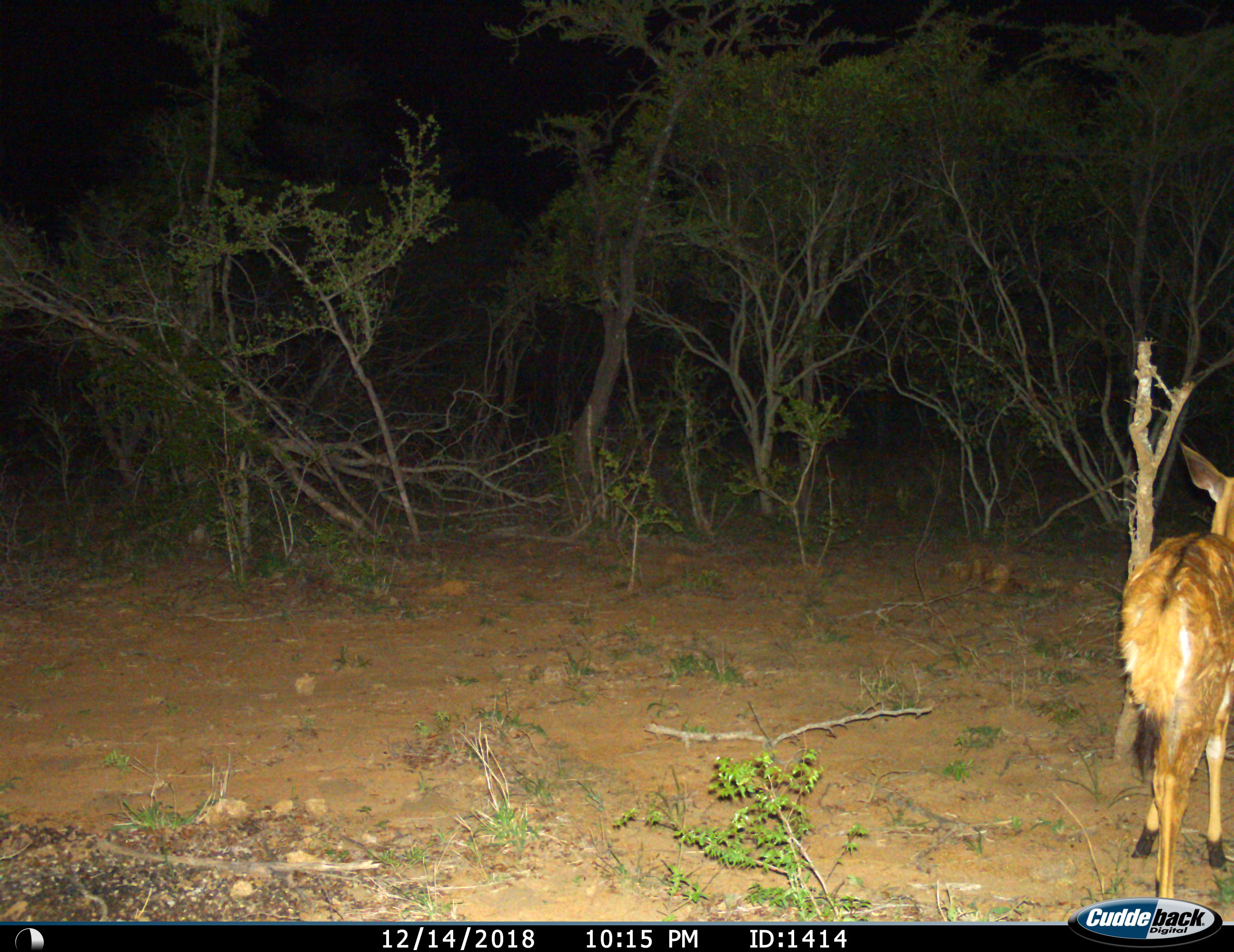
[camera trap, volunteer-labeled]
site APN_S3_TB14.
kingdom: Animalia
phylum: Chordata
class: Mammalia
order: Artiodactyla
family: Bovidae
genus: Tragelaphus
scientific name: Tragelaphus angasii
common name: nyala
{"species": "nyala (Tragelaphus angasii)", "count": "1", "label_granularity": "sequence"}